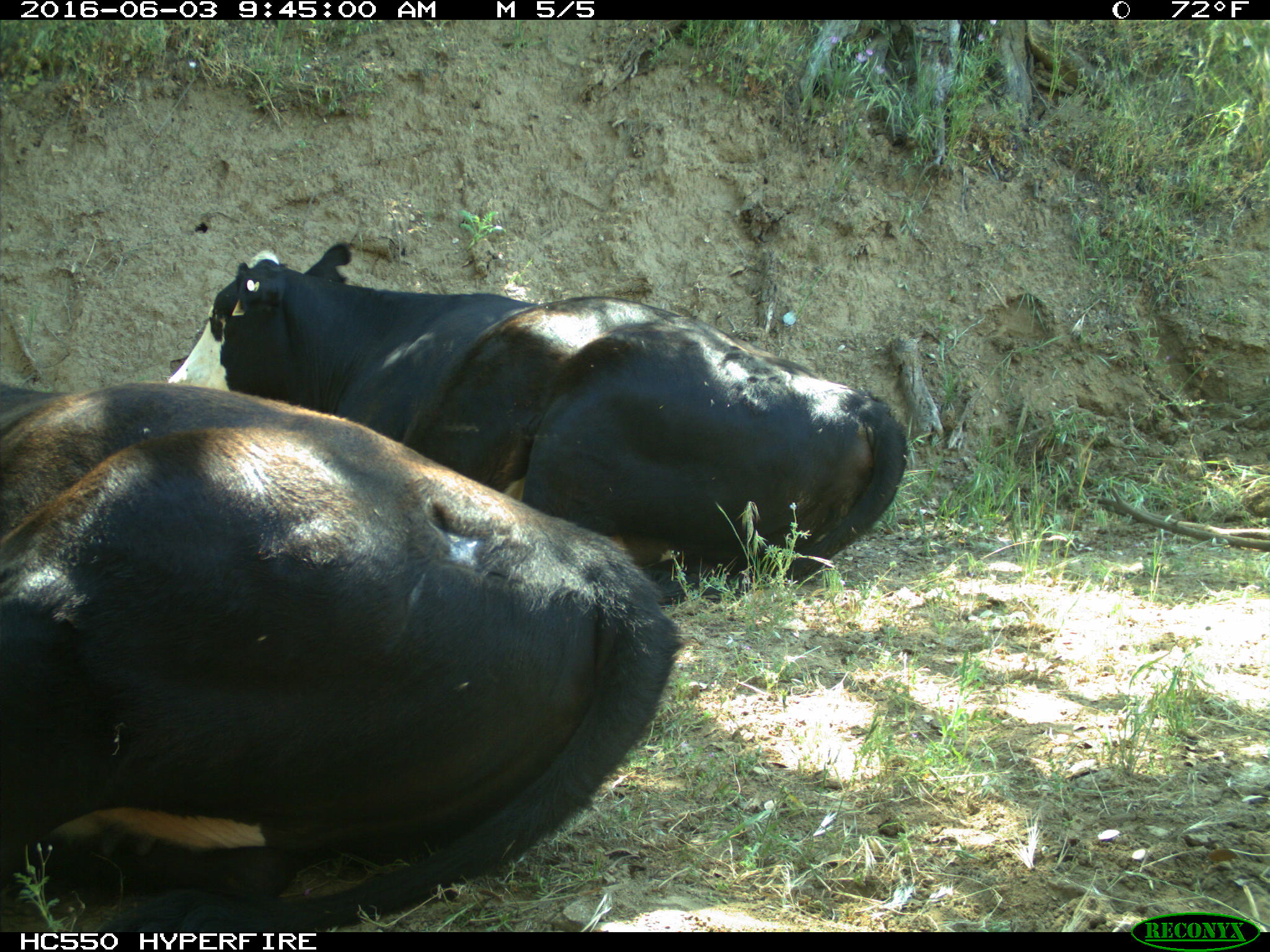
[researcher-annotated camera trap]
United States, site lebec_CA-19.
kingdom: Animalia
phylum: Chordata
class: Mammalia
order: Artiodactyla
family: Bovidae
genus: Bos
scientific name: Bos taurus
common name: domestic cow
Bos taurus (domestic cow).